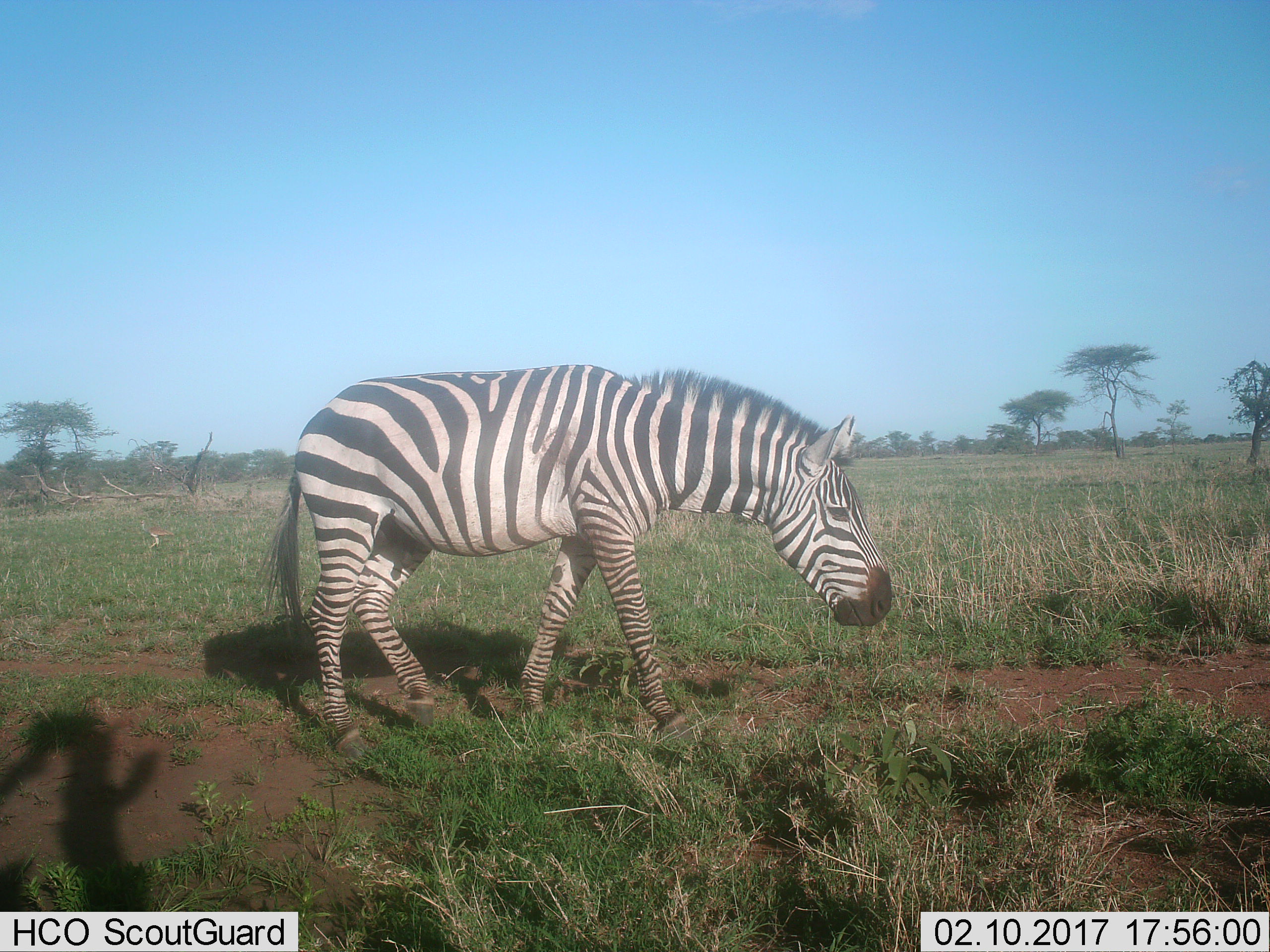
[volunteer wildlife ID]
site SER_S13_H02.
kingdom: Animalia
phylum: Chordata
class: Mammalia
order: Perissodactyla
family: Equidae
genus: Equus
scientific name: Equus quagga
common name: plains zebra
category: zebraplains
Zebraplains (plains zebra) (Equus quagga), count 1. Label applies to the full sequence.